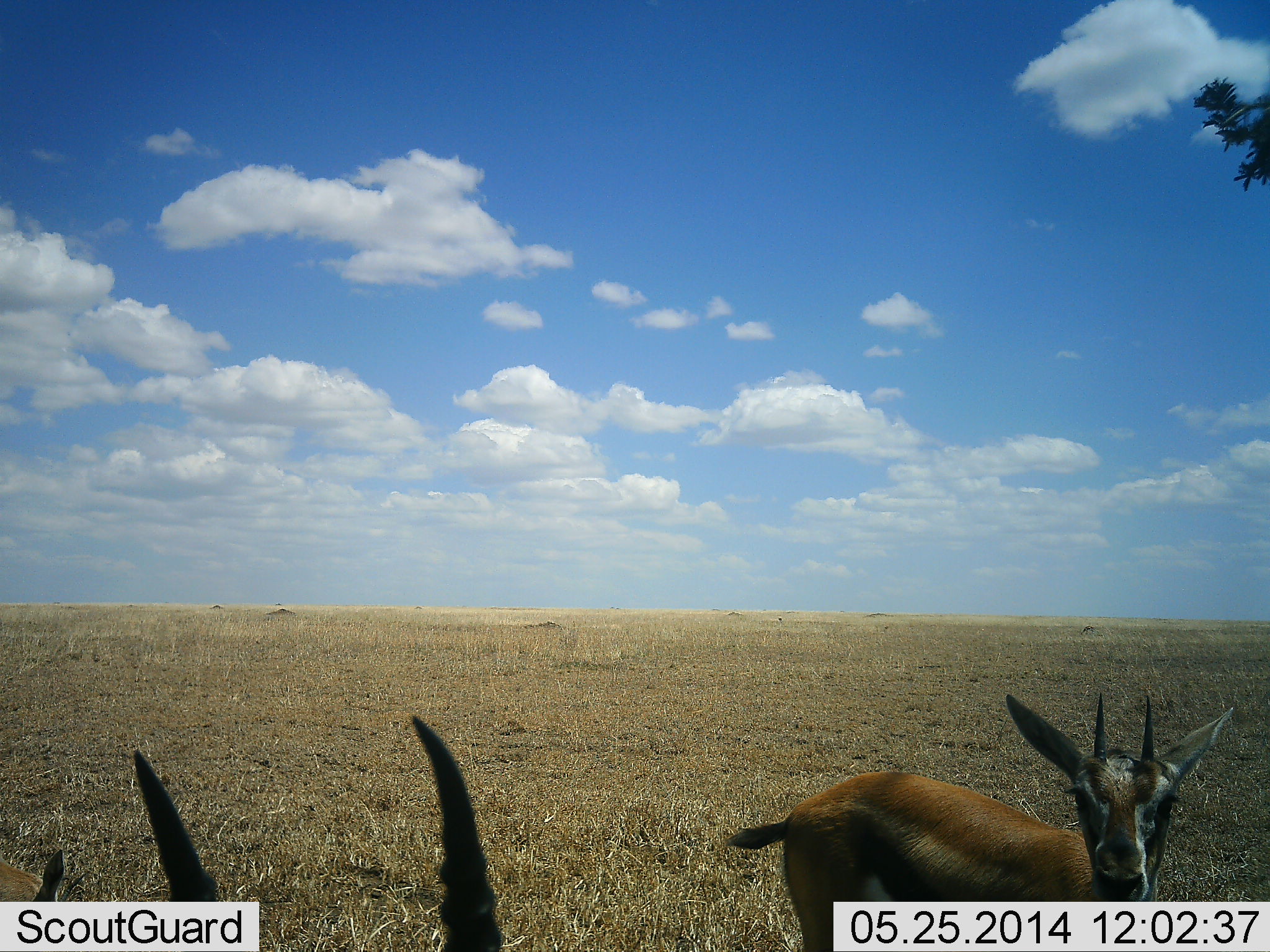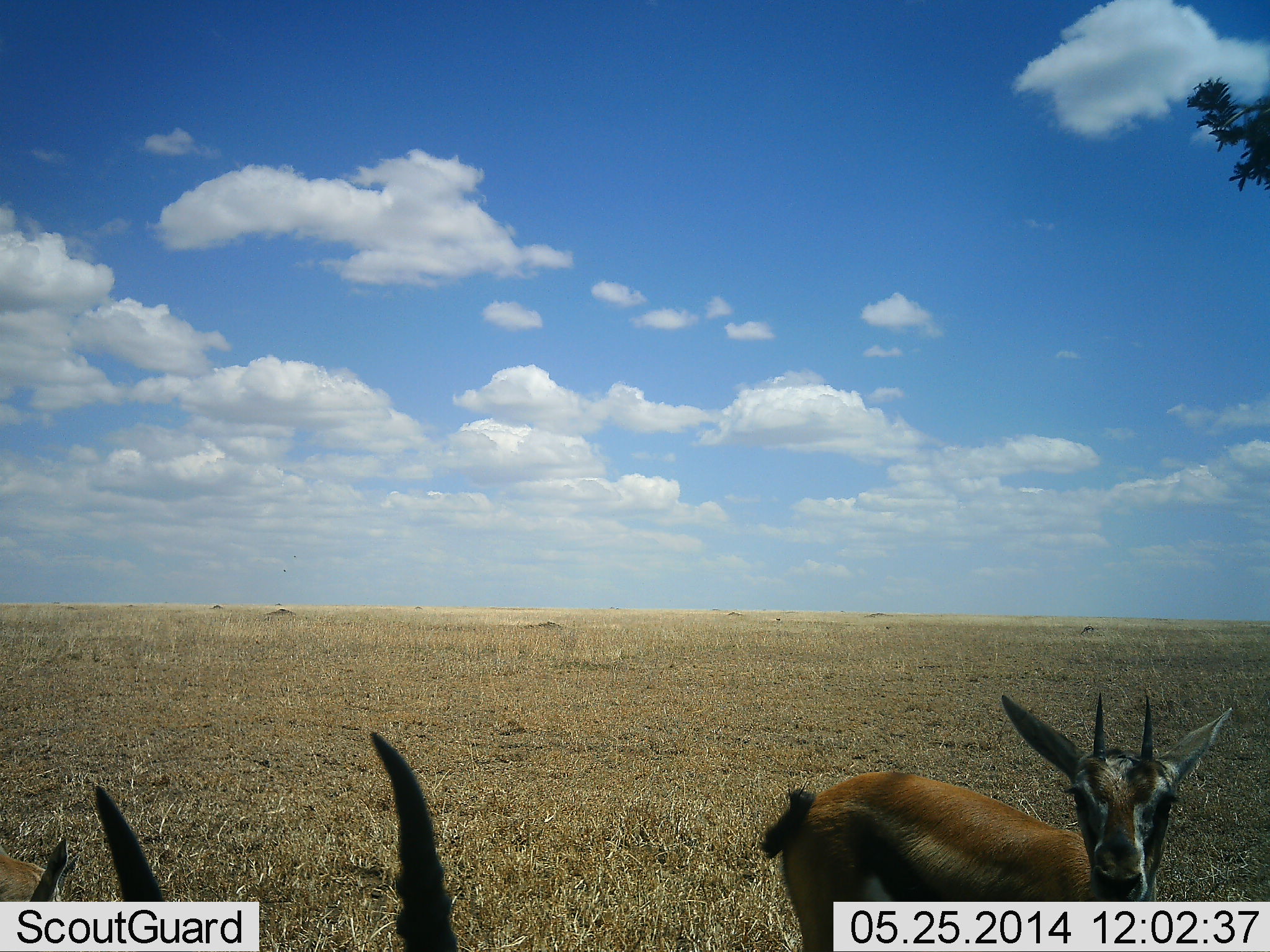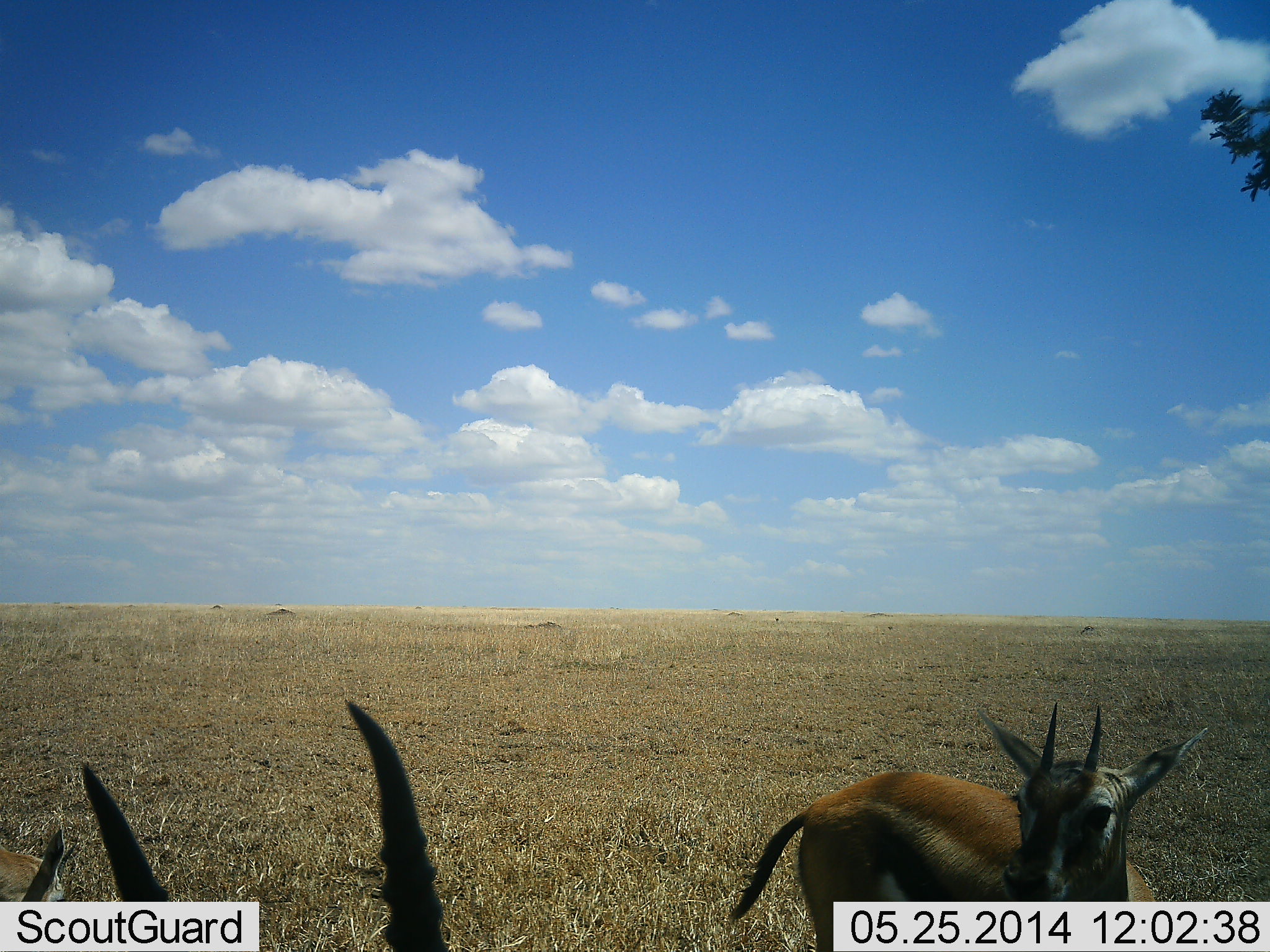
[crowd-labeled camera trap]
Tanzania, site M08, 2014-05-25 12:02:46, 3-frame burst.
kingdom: Animalia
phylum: Chordata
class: Mammalia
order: Artiodactyla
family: Bovidae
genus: Eudorcas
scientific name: Eudorcas thomsonii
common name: thomson's gazelle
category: gazellethomsons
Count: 3.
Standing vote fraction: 90%.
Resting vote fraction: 10%.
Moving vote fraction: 10%.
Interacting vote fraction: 10%.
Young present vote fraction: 0%.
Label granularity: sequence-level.